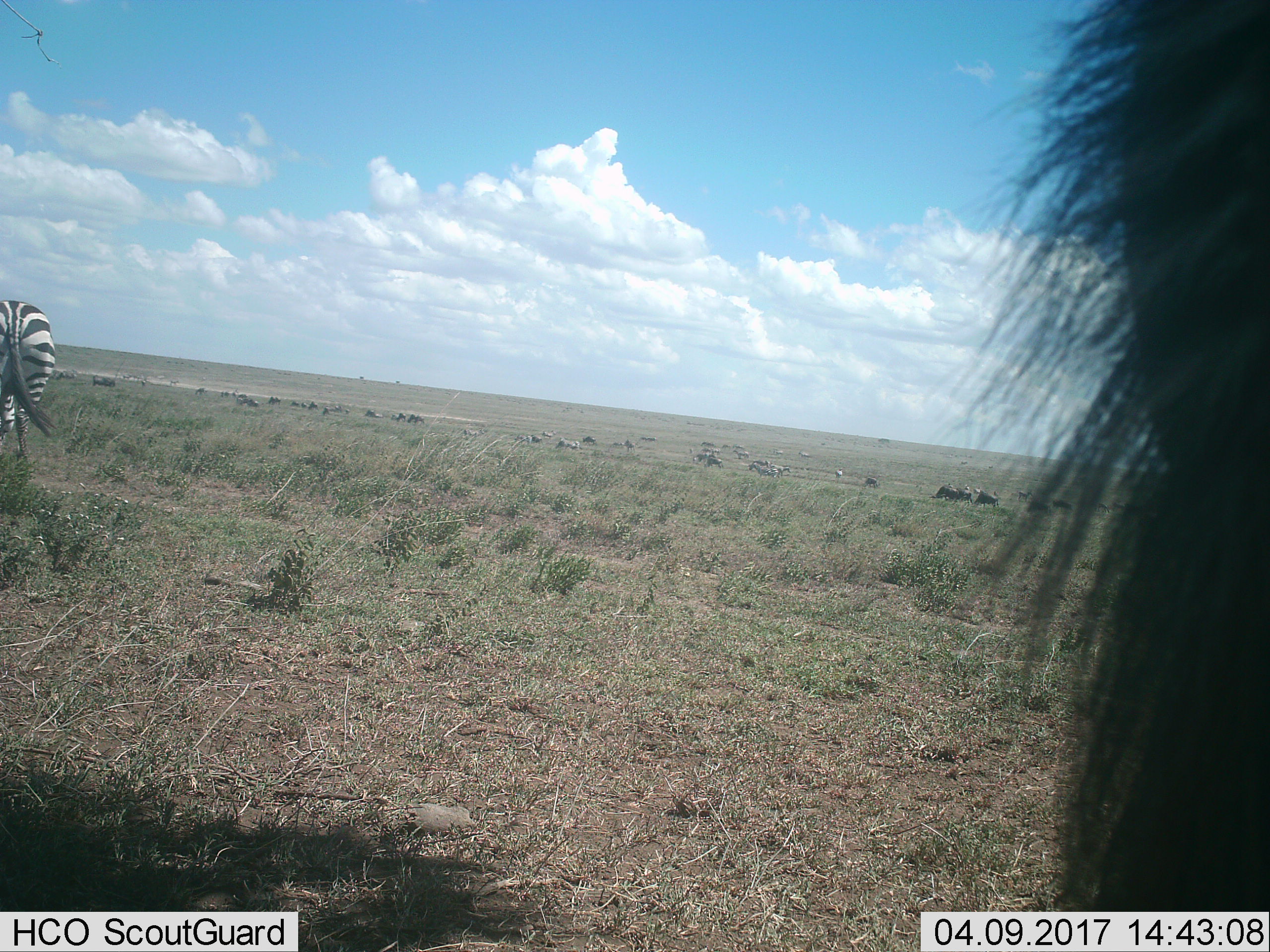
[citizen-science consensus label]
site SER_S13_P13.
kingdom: Animalia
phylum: Chordata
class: Mammalia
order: Artiodactyla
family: Bovidae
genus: Connochaetes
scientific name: Connochaetes taurinus taurinus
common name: blue wildebeest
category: wildebeestblue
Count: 11-50.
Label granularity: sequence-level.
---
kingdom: Animalia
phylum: Chordata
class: Mammalia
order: Perissodactyla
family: Equidae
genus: Equus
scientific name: Equus quagga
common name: plains zebra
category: zebraplains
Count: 9.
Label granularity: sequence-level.